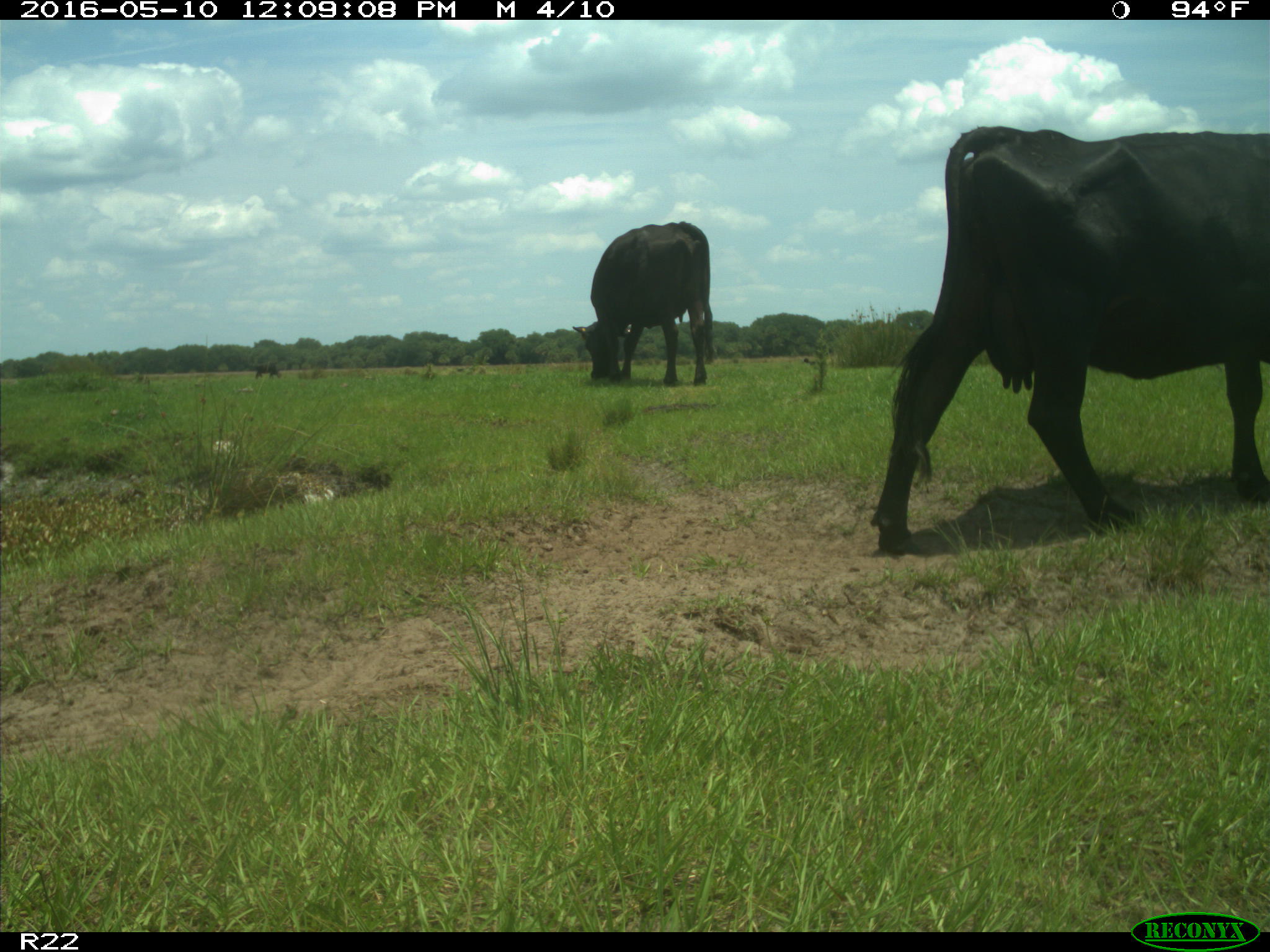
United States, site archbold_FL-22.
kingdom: Animalia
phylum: Chordata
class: Mammalia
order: Artiodactyla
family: Bovidae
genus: Bos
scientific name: Bos taurus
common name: domestic cow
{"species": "Bos taurus (domestic cow)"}